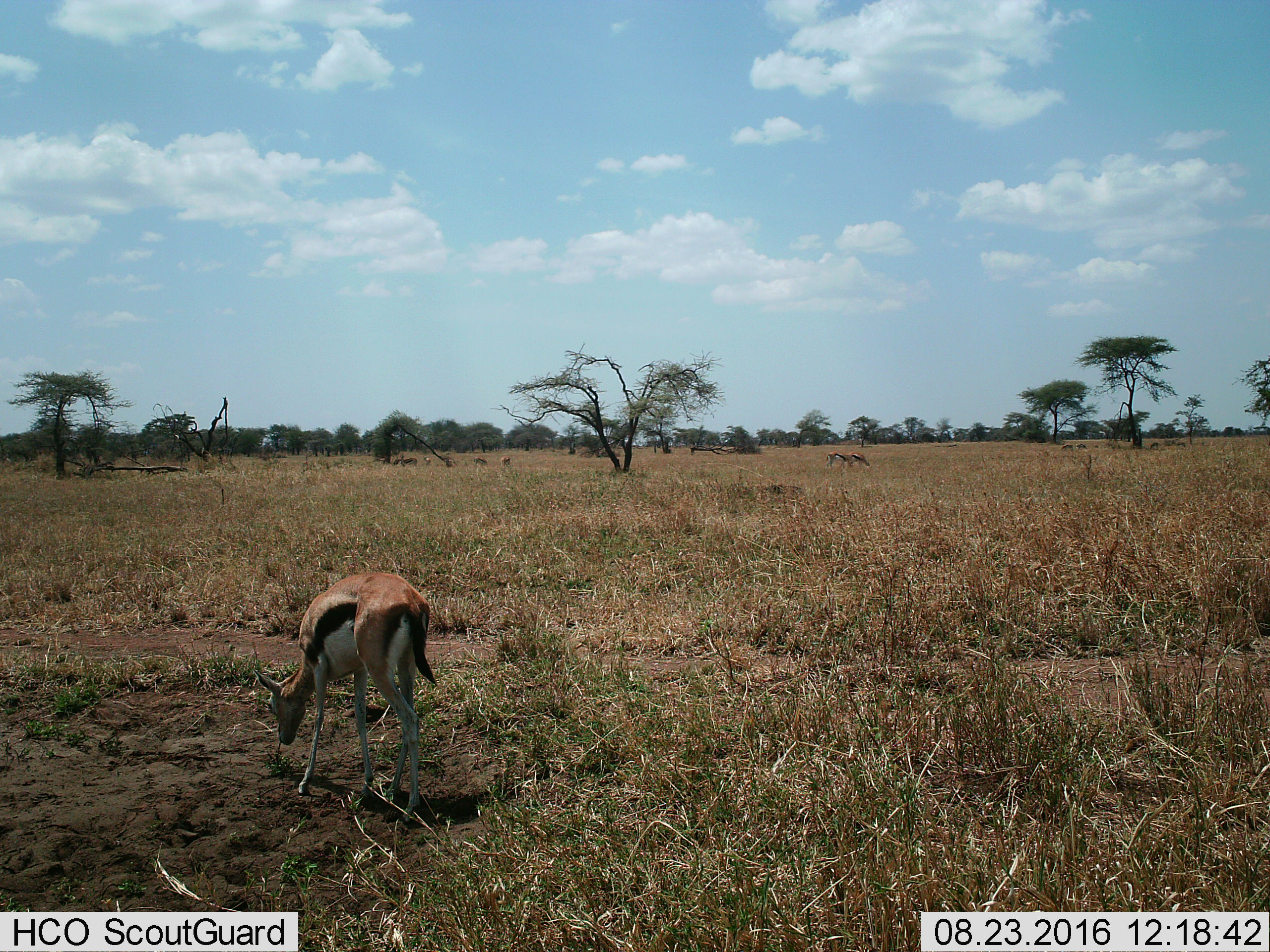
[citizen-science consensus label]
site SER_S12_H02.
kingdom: Animalia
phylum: Chordata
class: Mammalia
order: Artiodactyla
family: Bovidae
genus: Eudorcas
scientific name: Eudorcas thomsonii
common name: thomson's gazelle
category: gazellethomsons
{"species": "gazellethomsons (thomson's gazelle) (Eudorcas thomsonii)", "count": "11-50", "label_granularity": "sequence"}